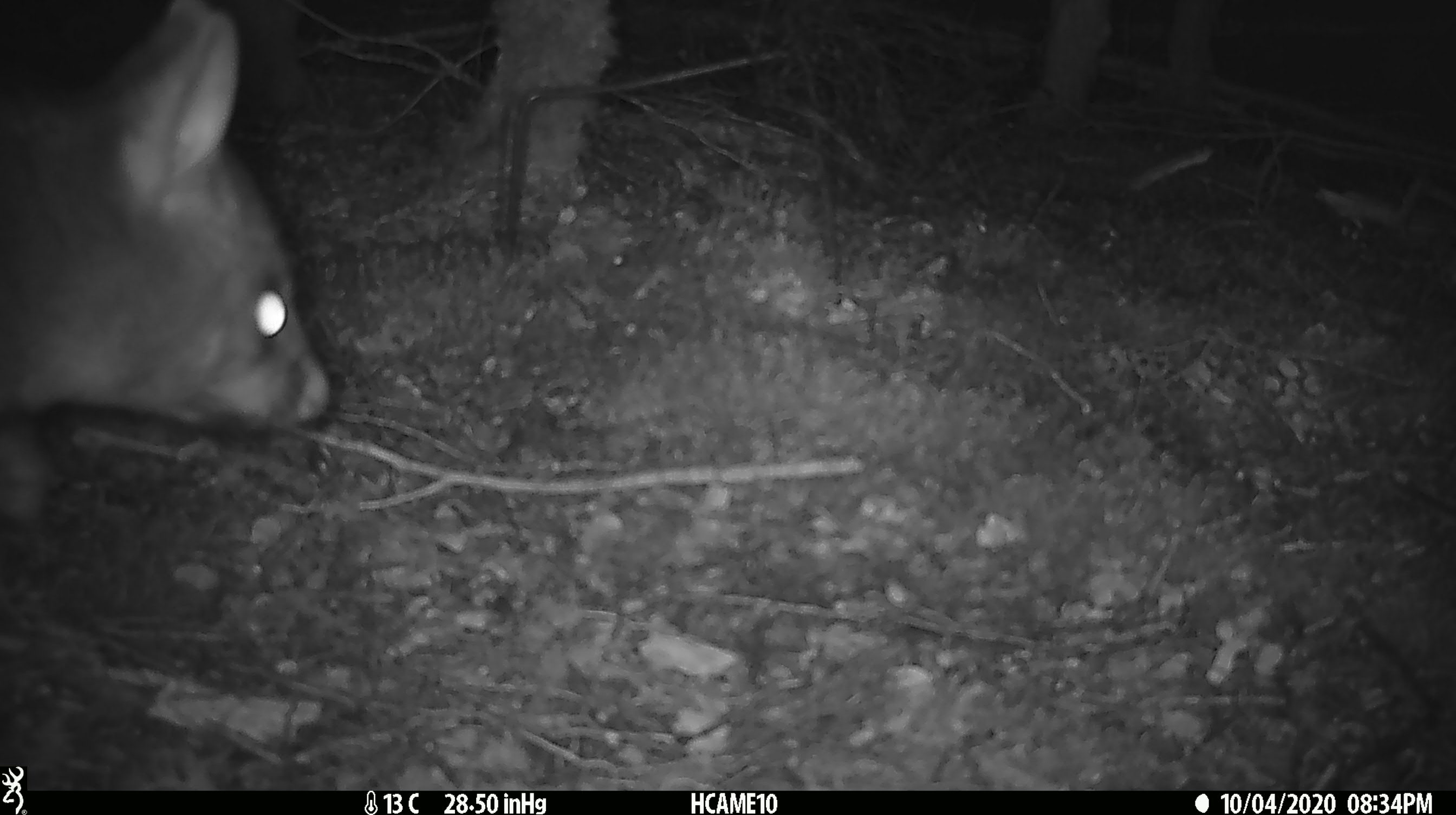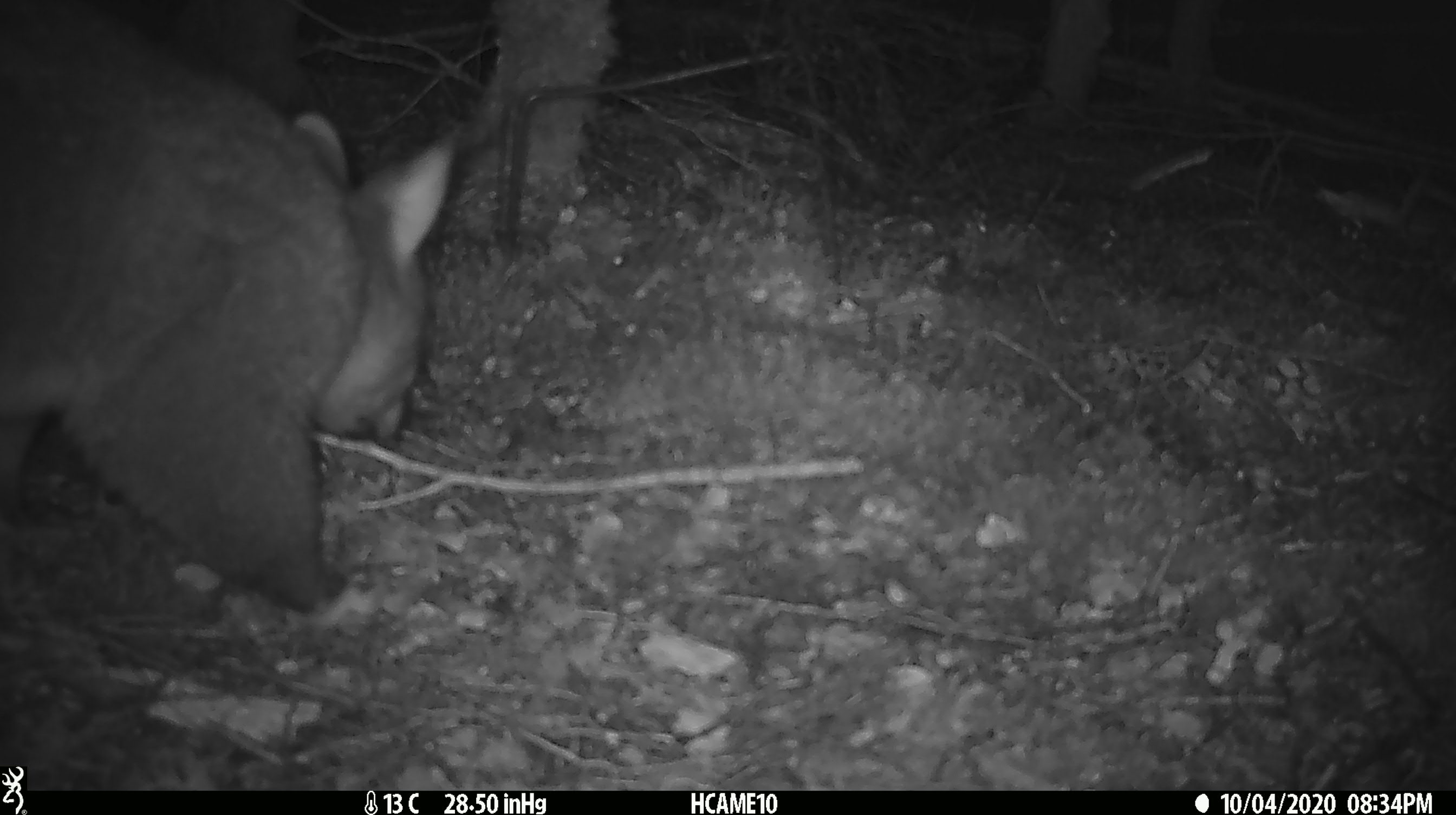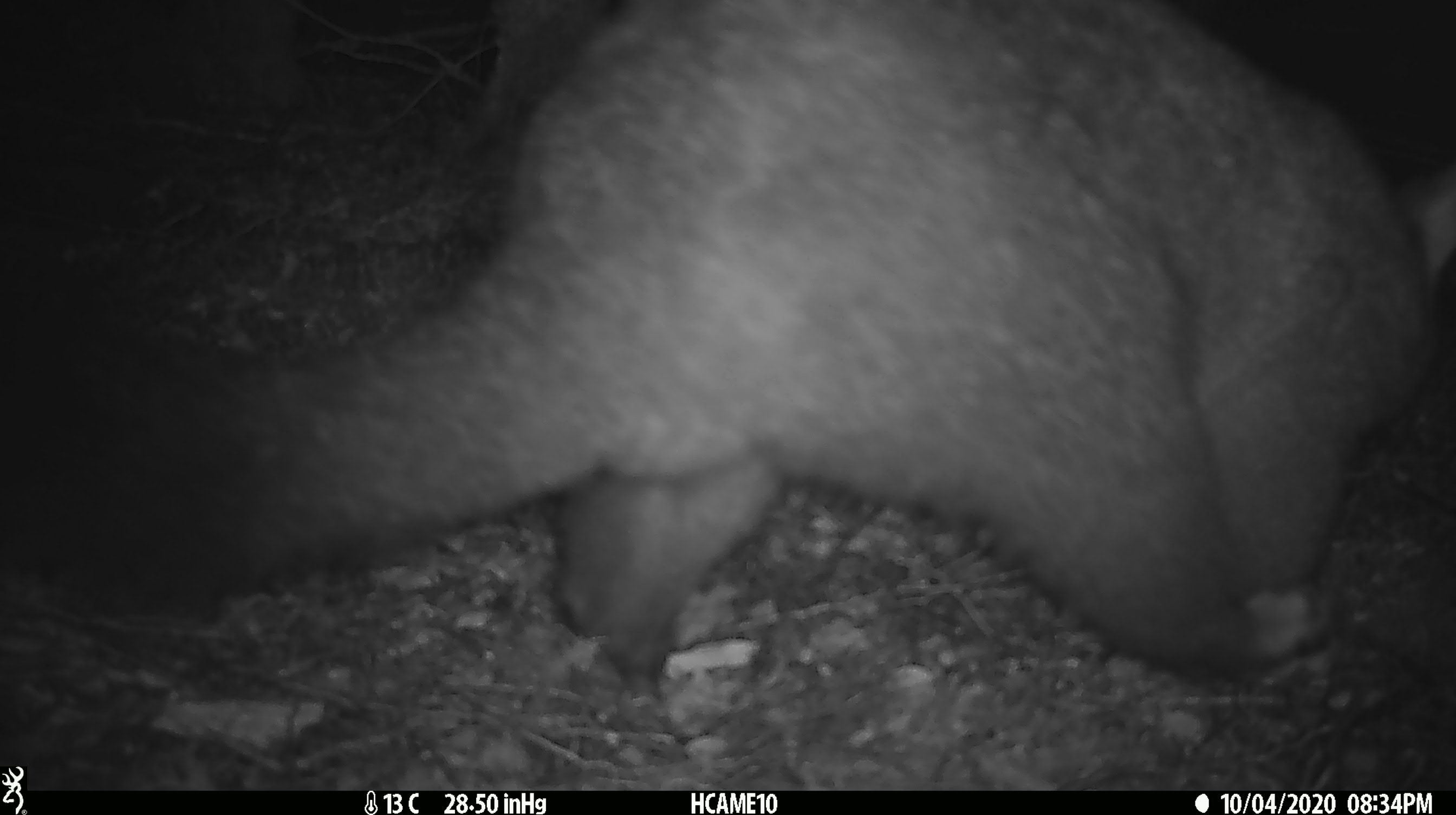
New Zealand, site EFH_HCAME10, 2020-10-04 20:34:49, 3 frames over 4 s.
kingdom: Animalia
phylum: Chordata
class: Mammalia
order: Diprotodontia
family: Phalangeridae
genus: Trichosurus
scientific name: Trichosurus vulpecula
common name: common brushtail possum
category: possum